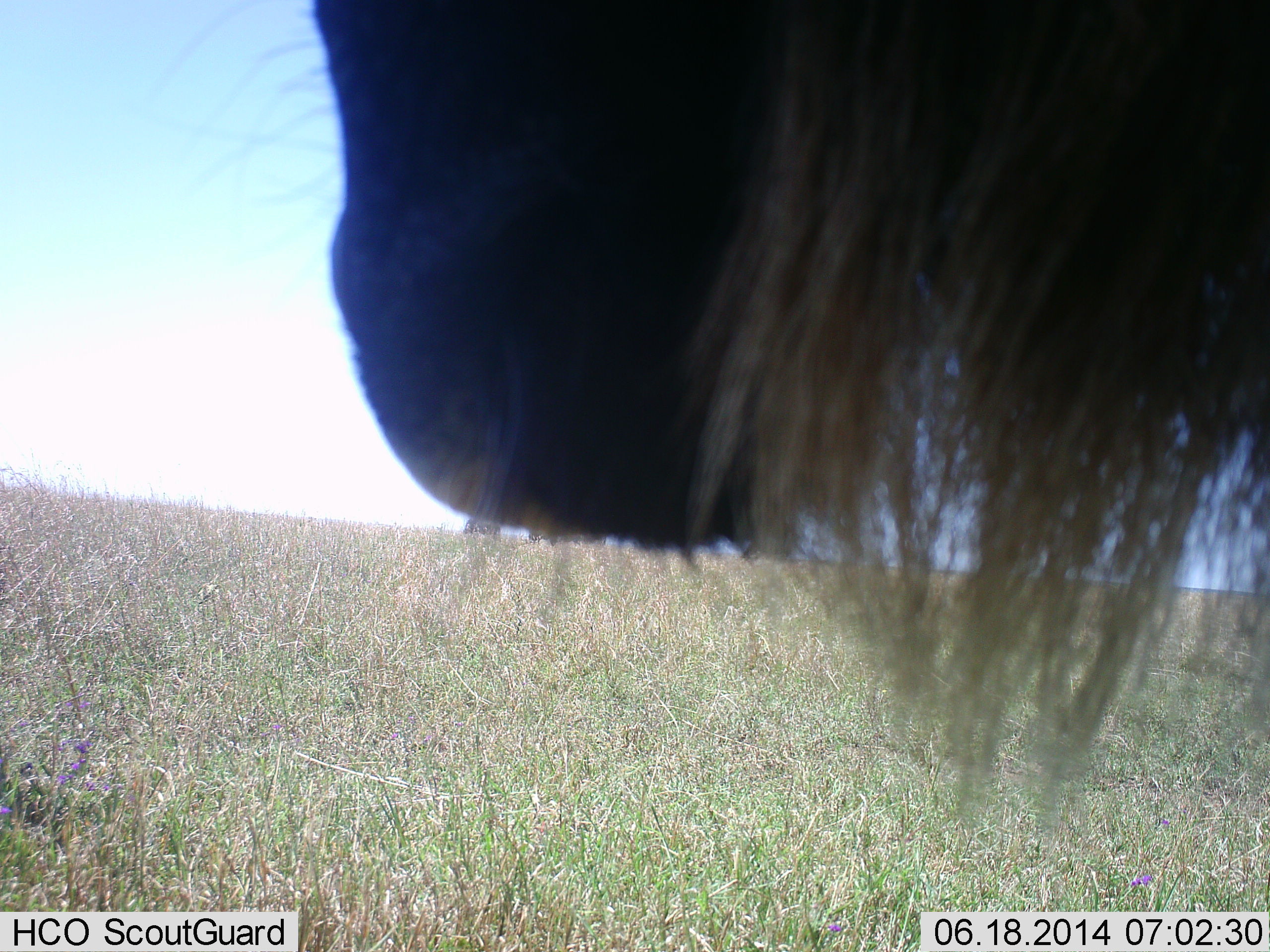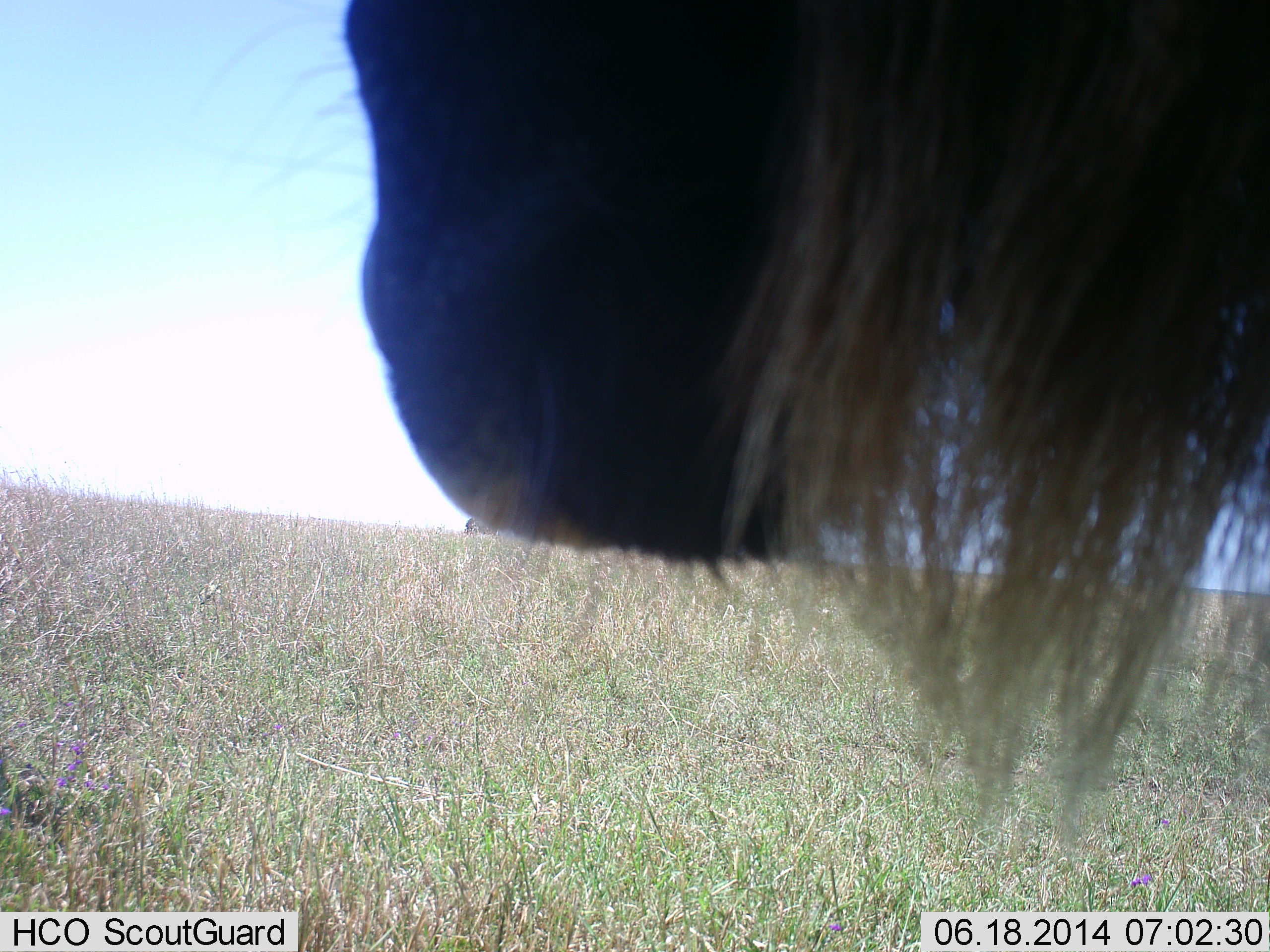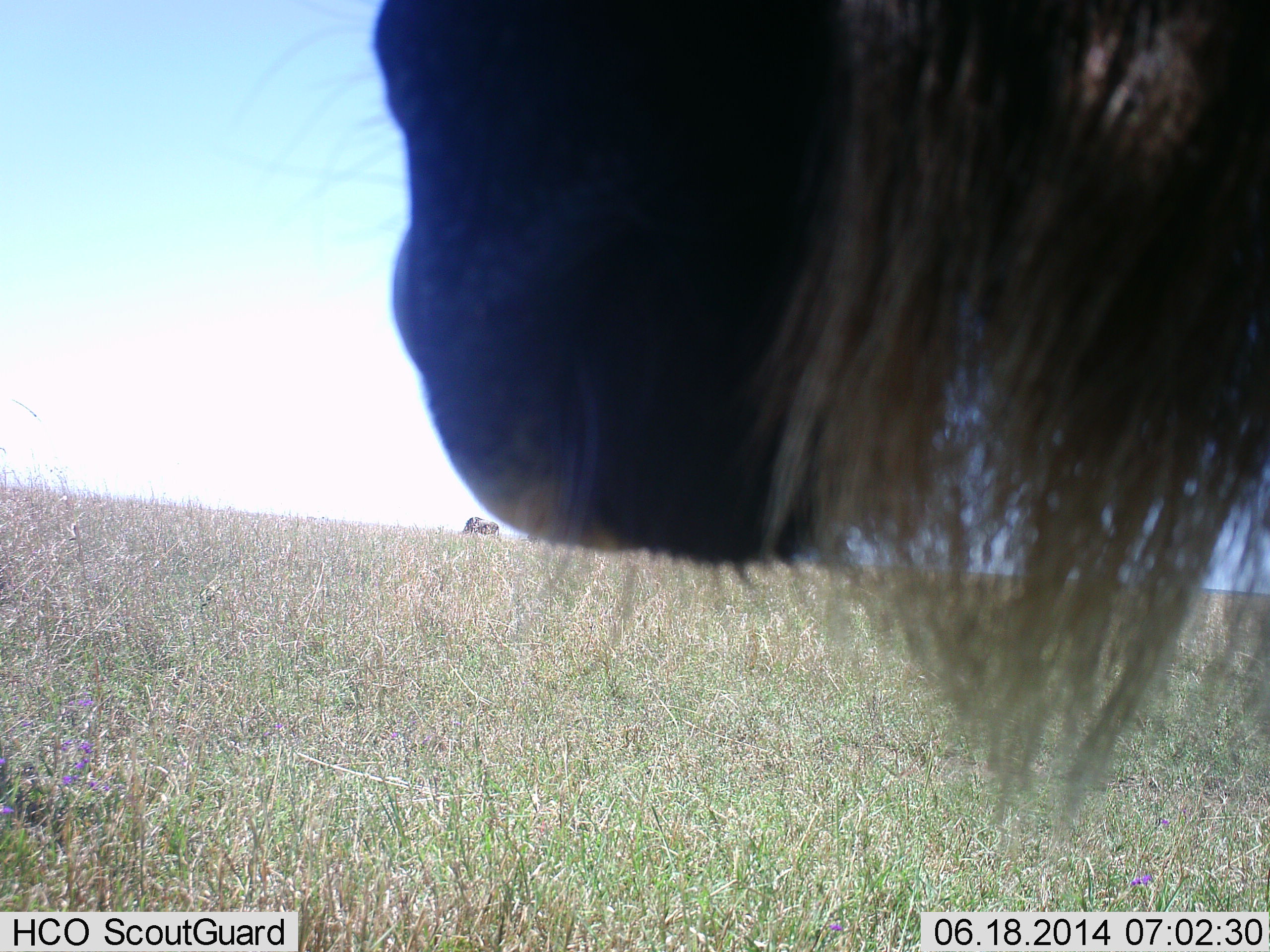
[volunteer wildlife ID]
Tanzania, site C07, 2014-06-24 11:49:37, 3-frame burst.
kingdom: Animalia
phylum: Chordata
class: Mammalia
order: Artiodactyla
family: Bovidae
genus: Connochaetes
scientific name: Connochaetes taurinus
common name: blue wildebeest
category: wildebeest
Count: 1.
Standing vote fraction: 100%.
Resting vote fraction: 0%.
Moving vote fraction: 0%.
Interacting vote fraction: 0%.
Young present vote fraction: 0%.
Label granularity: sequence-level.